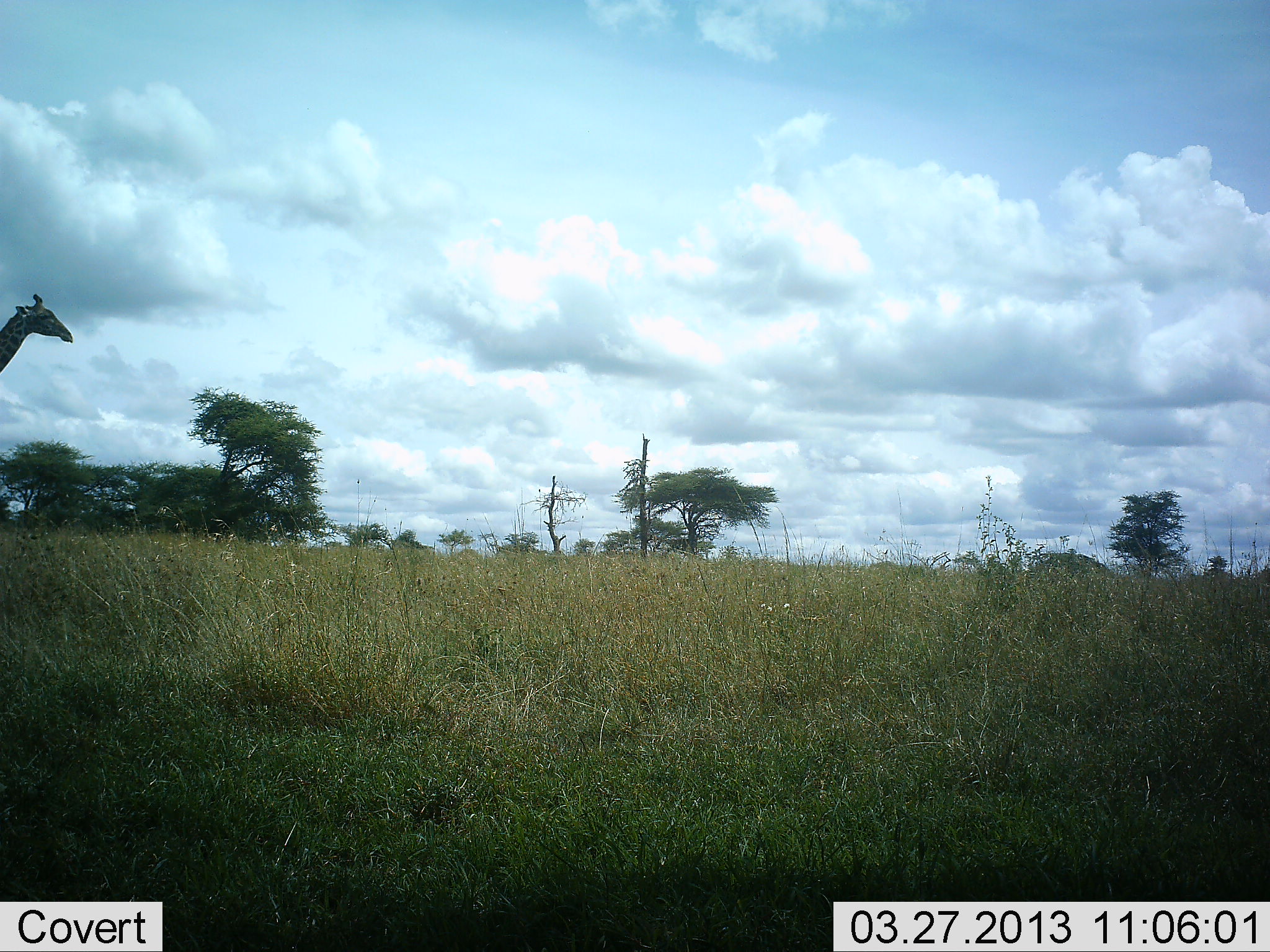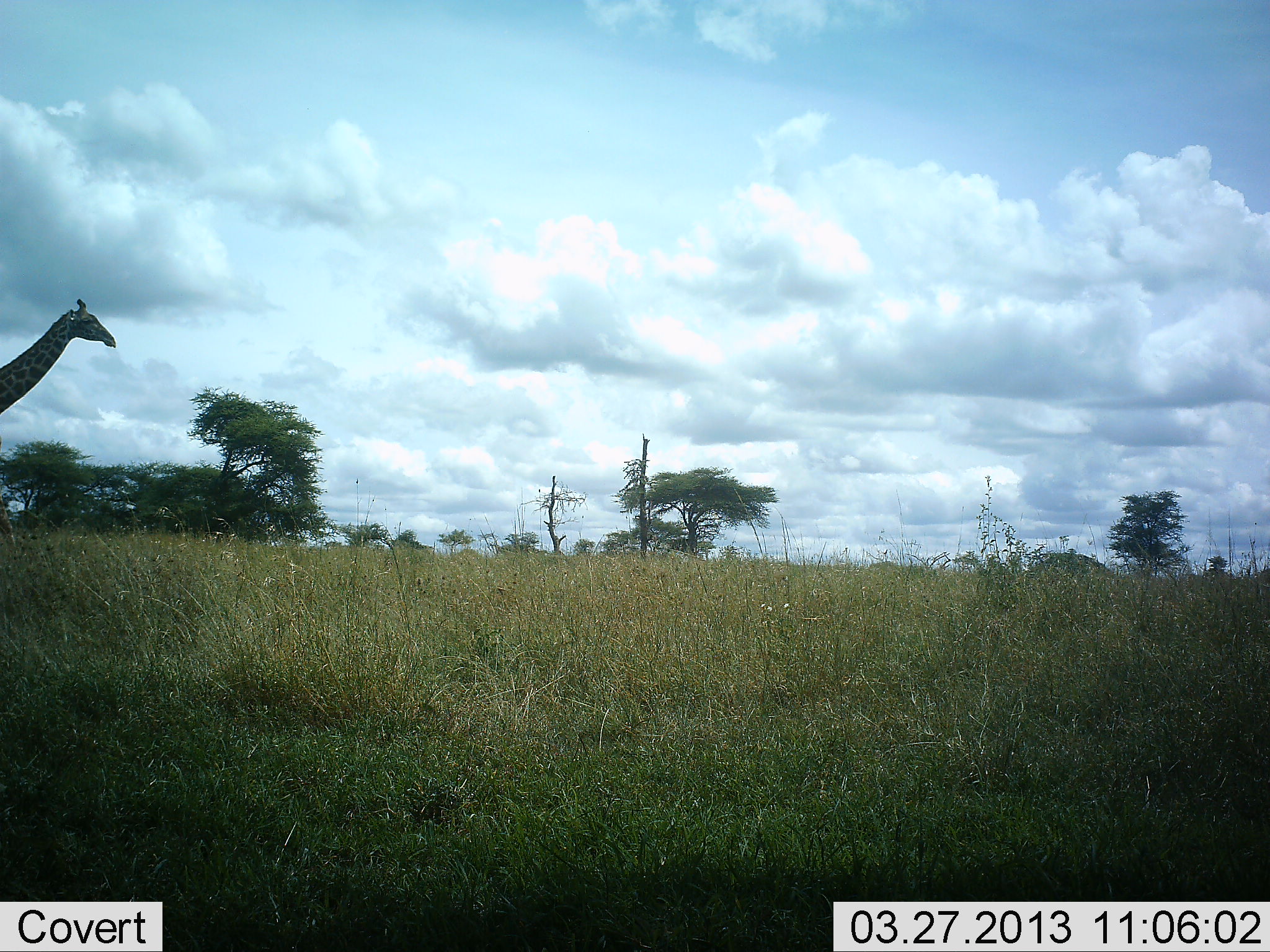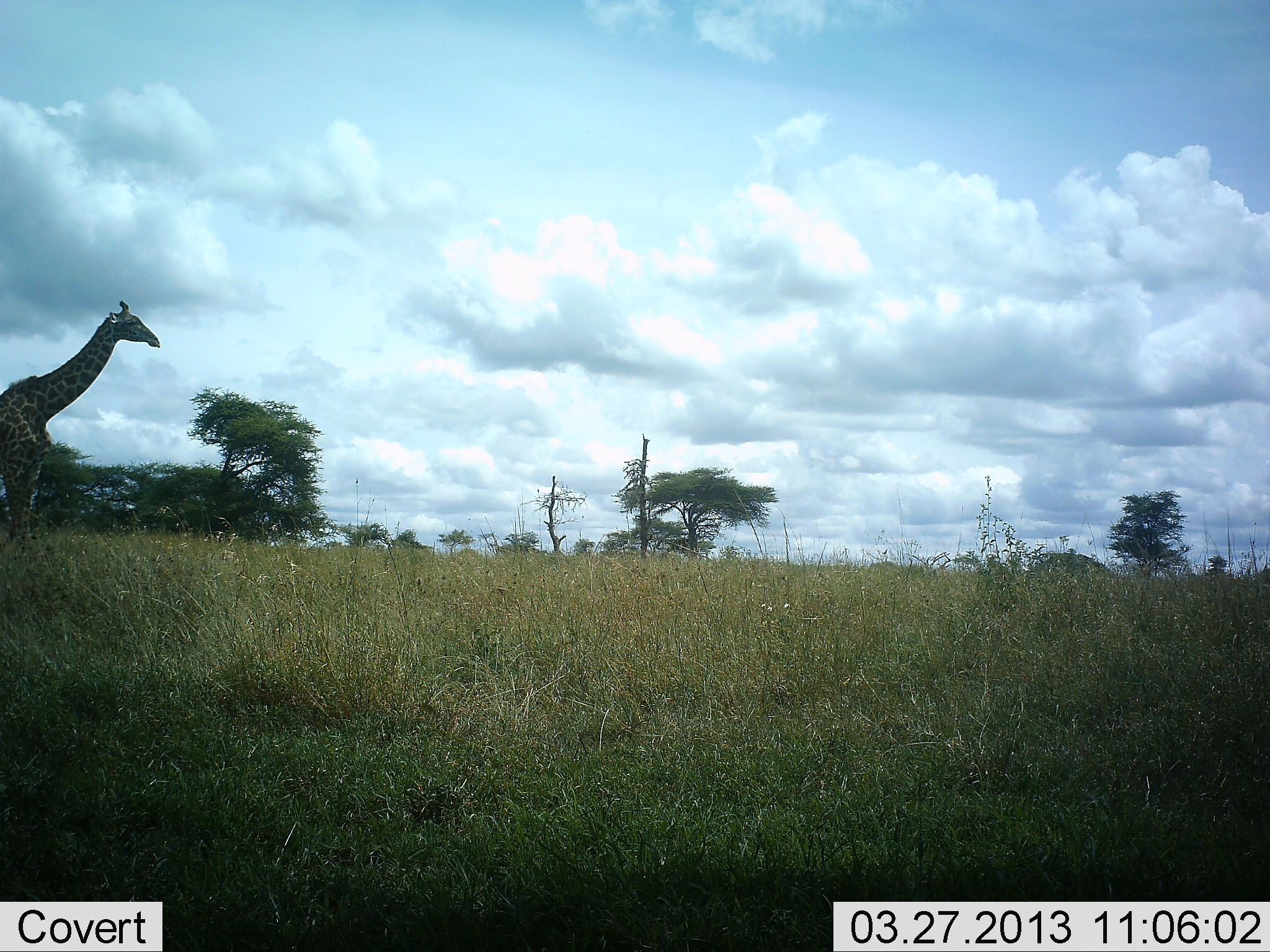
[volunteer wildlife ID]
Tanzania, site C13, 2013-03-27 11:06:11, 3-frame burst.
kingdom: Animalia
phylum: Chordata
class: Mammalia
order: Artiodactyla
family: Giraffidae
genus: Giraffa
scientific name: Giraffa camelopardalis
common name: giraffe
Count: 1.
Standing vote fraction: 14%.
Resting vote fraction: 0%.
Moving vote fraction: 89%.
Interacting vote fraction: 0%.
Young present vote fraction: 0%.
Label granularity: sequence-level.